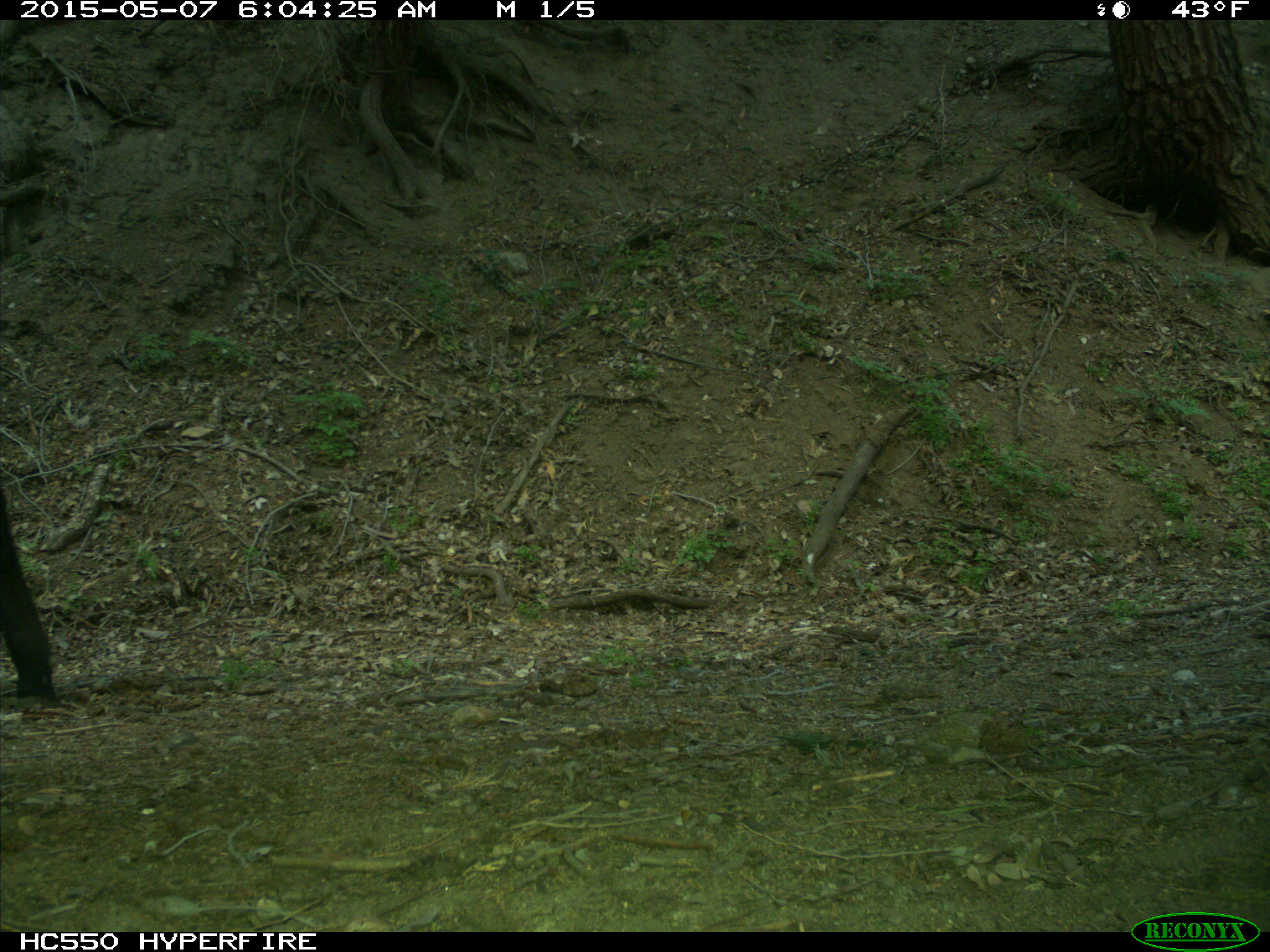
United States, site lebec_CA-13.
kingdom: Animalia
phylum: Chordata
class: Mammalia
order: Artiodactyla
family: Bovidae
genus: Bos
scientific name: Bos taurus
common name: domestic cow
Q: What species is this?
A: Bos taurus (domestic cow).